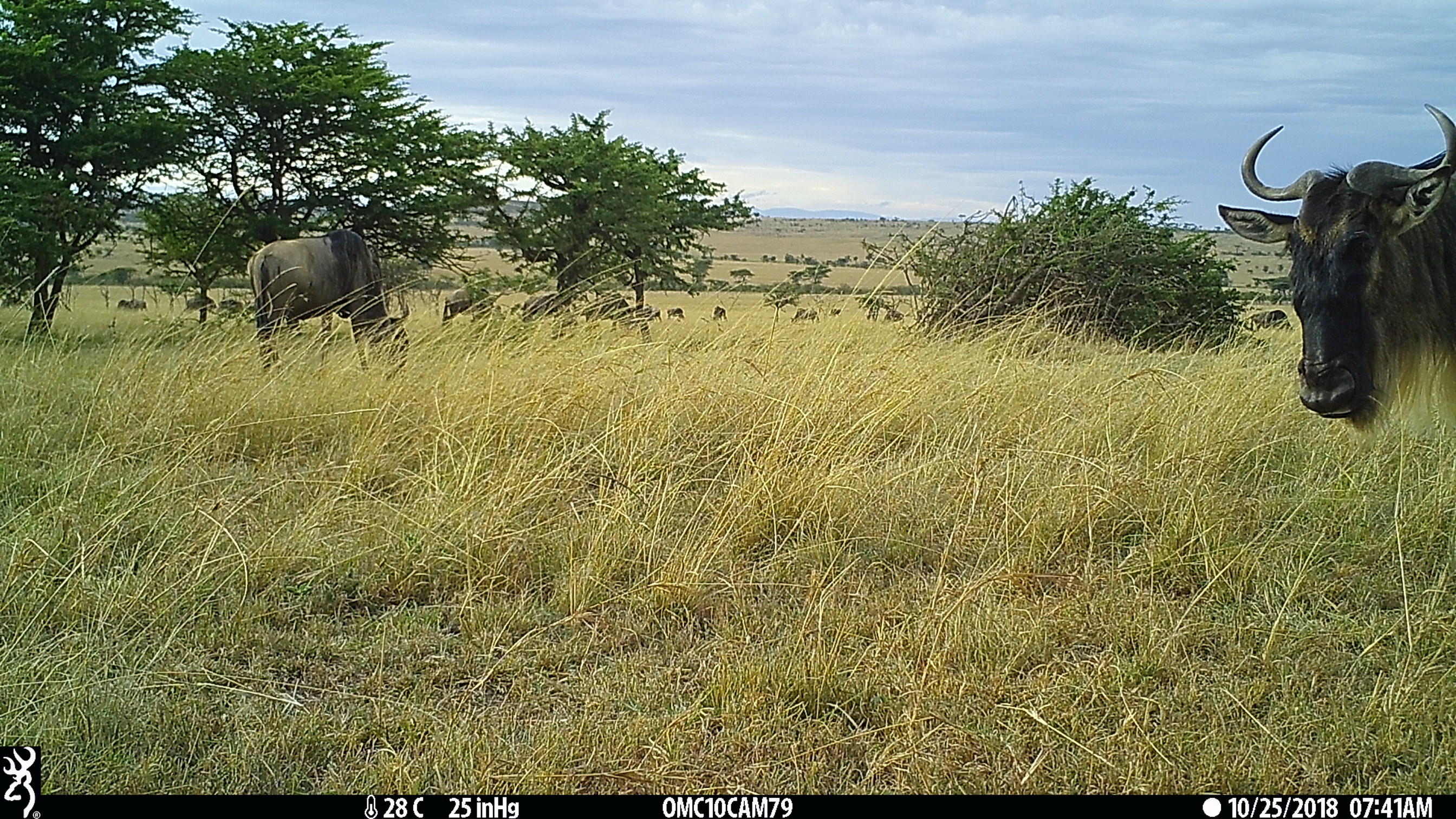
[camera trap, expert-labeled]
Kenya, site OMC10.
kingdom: Animalia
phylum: Chordata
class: Mammalia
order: Artiodactyla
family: Bovidae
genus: Connochaetes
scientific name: Connochaetes taurinus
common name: blue wildebeest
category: wildebeest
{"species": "wildebeest (blue wildebeest) (Connochaetes taurinus)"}